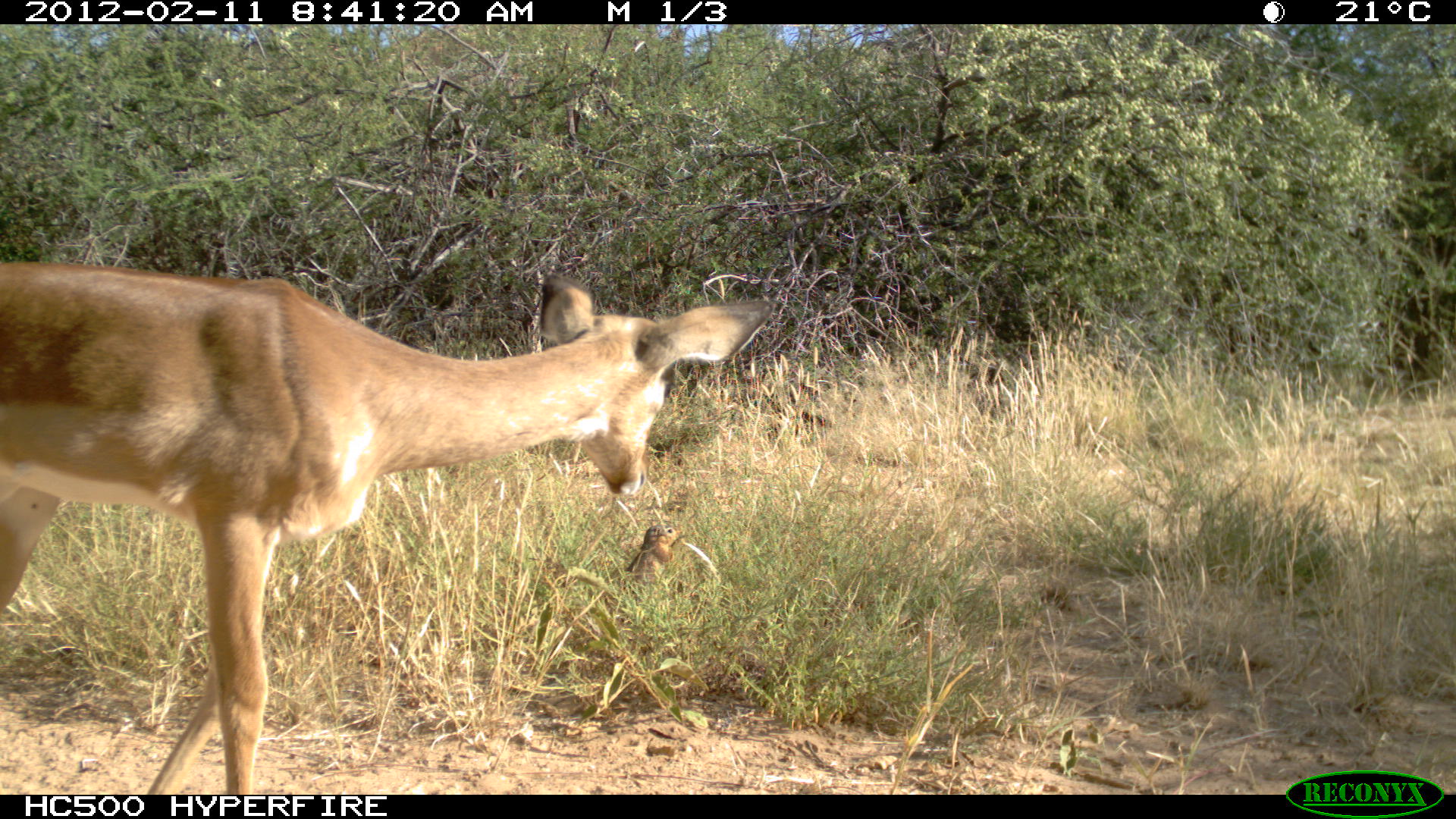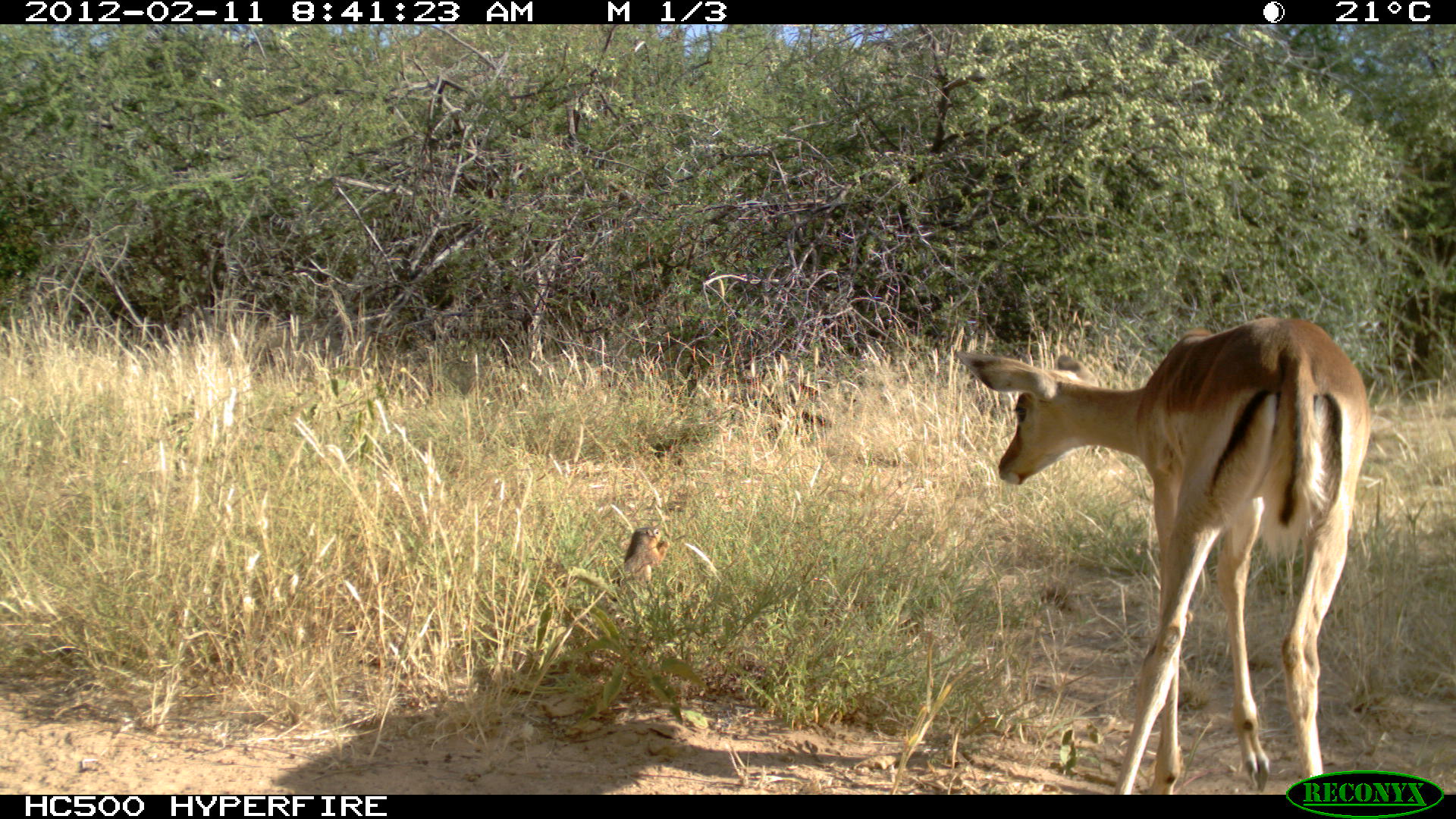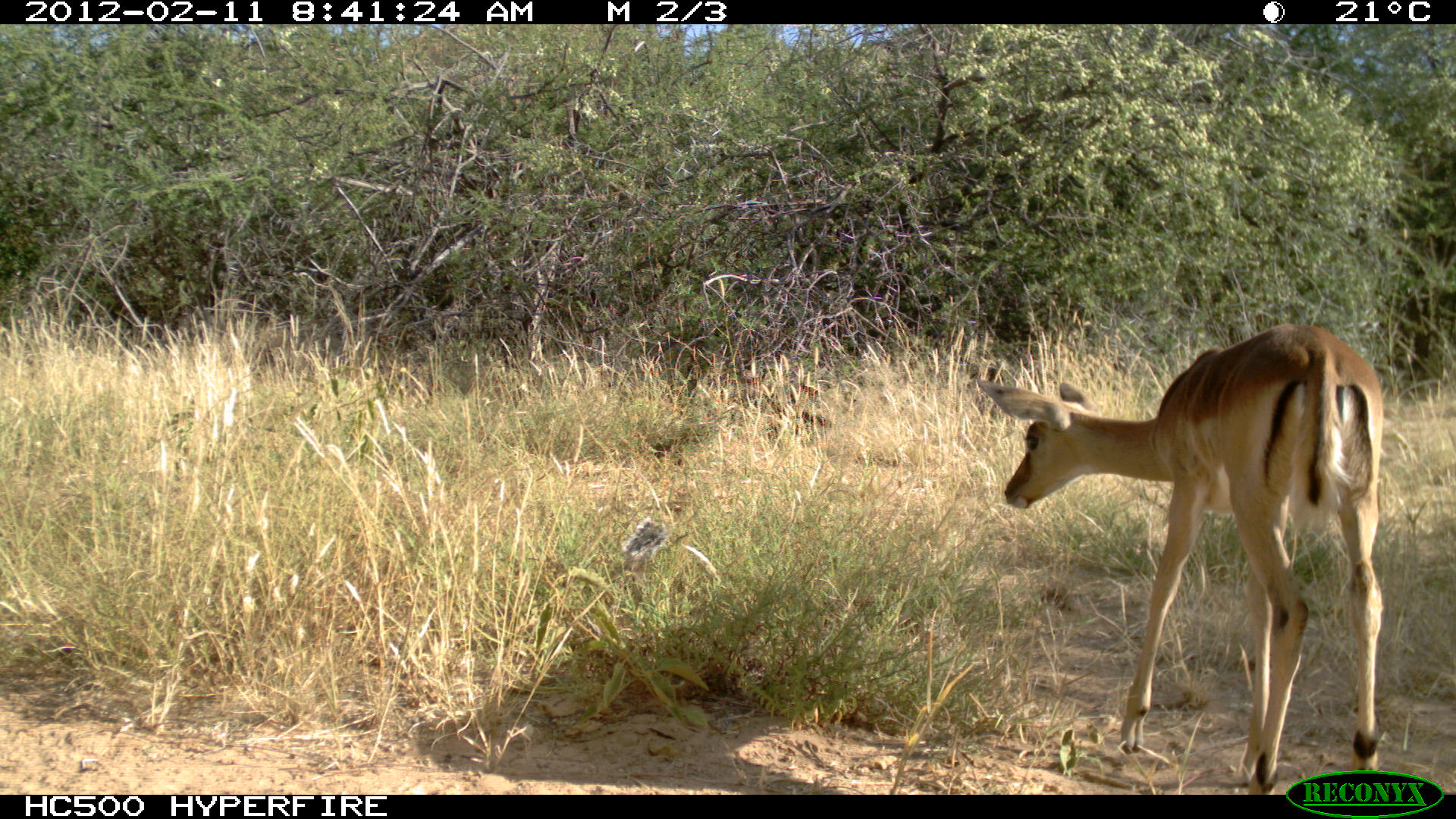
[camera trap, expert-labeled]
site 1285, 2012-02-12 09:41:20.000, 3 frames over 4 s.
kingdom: Animalia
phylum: Chordata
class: Mammalia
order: Rodentia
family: Sciuridae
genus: Euxerus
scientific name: Euxerus erythropus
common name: striped ground squirrel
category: xerus erythropus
Xerus erythropus (striped ground squirrel) (Euxerus erythropus), count 1.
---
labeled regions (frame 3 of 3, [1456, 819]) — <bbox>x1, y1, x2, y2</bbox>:
xerus erythropus: <bbox>971, 317, 1385, 792</bbox>